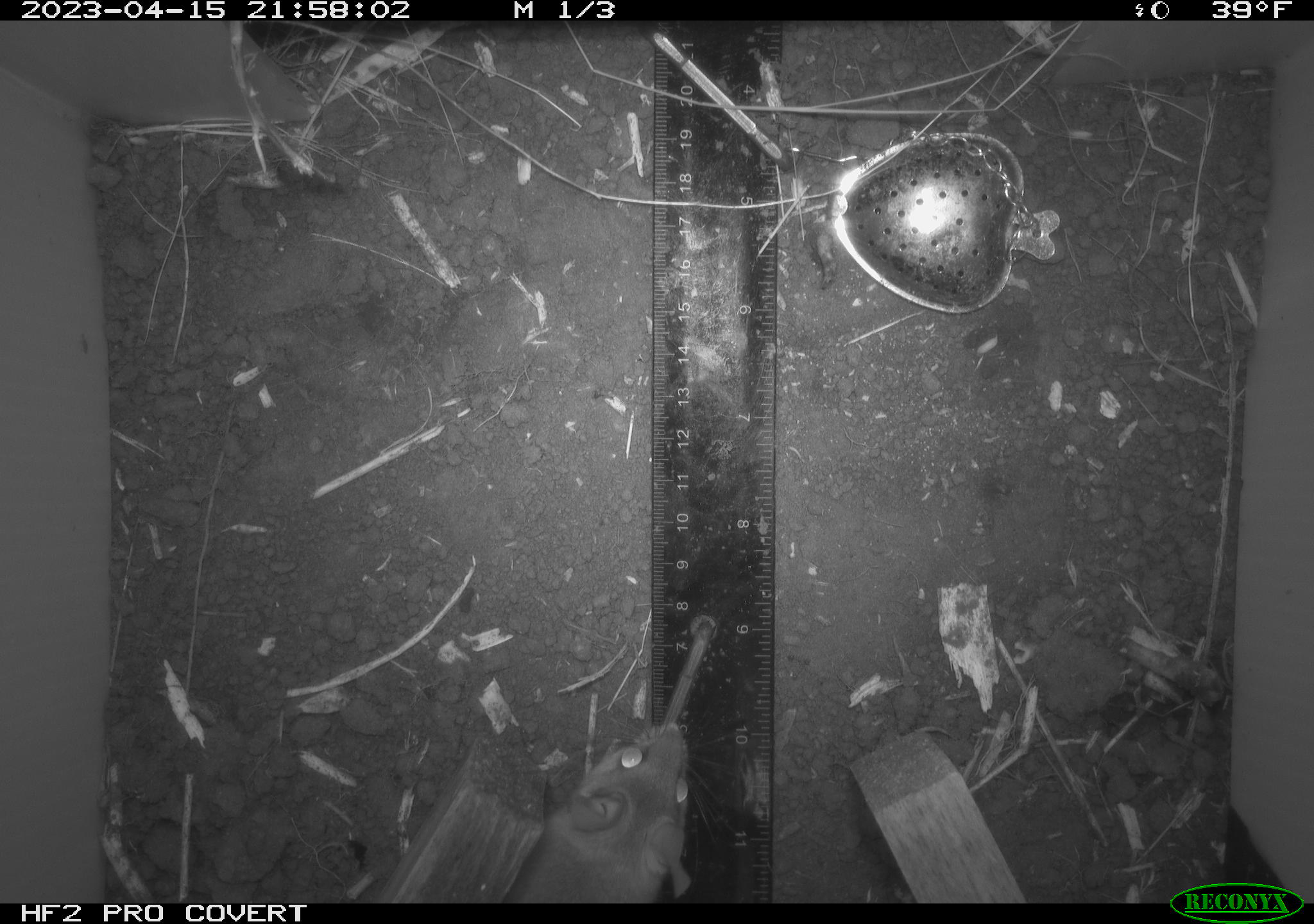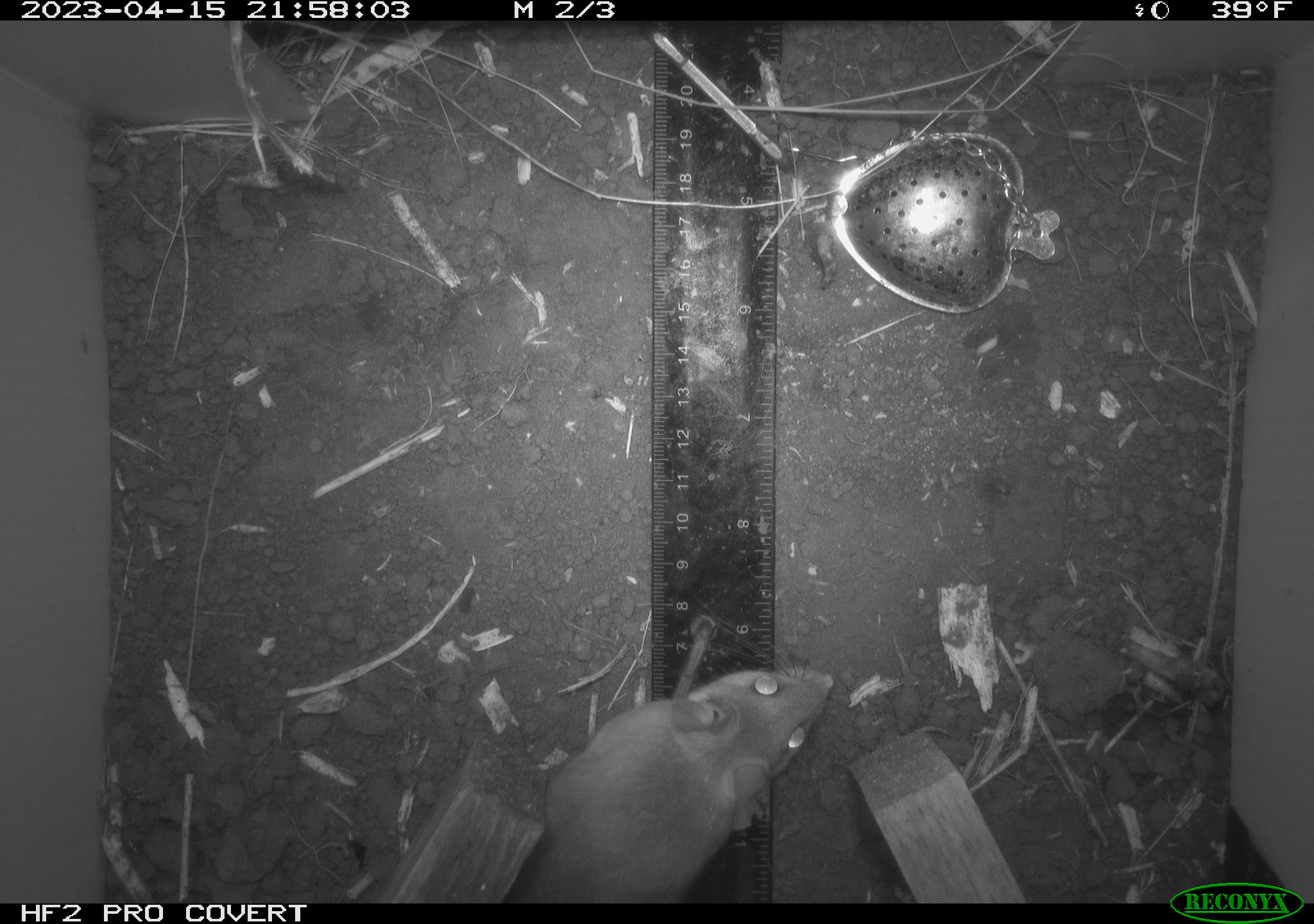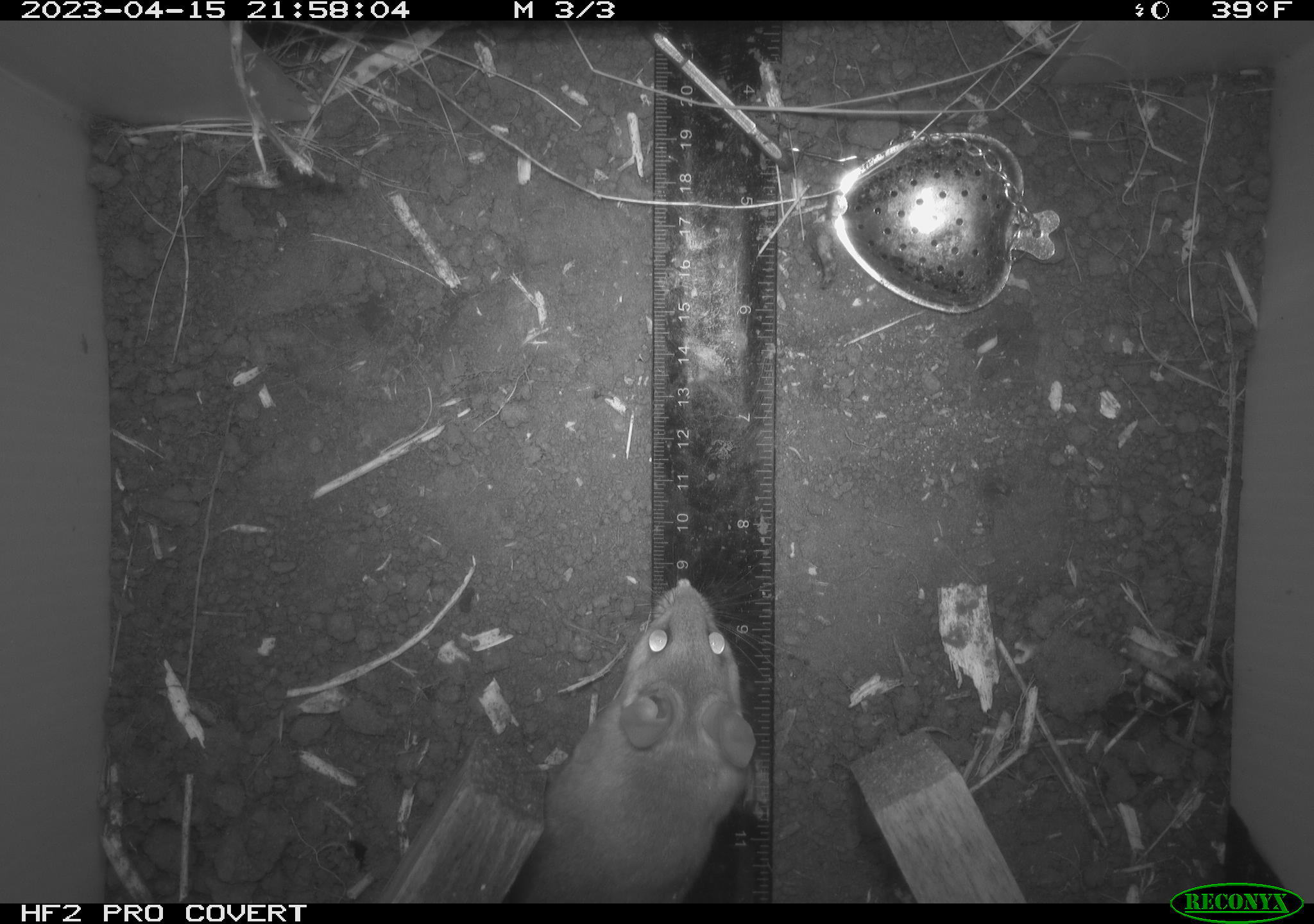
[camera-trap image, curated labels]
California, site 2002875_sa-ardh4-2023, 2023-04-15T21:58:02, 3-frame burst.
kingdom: Animalia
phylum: Chordata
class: Mammalia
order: Rodentia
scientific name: Rodentia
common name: mouse species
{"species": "mouse species (Rodentia)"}